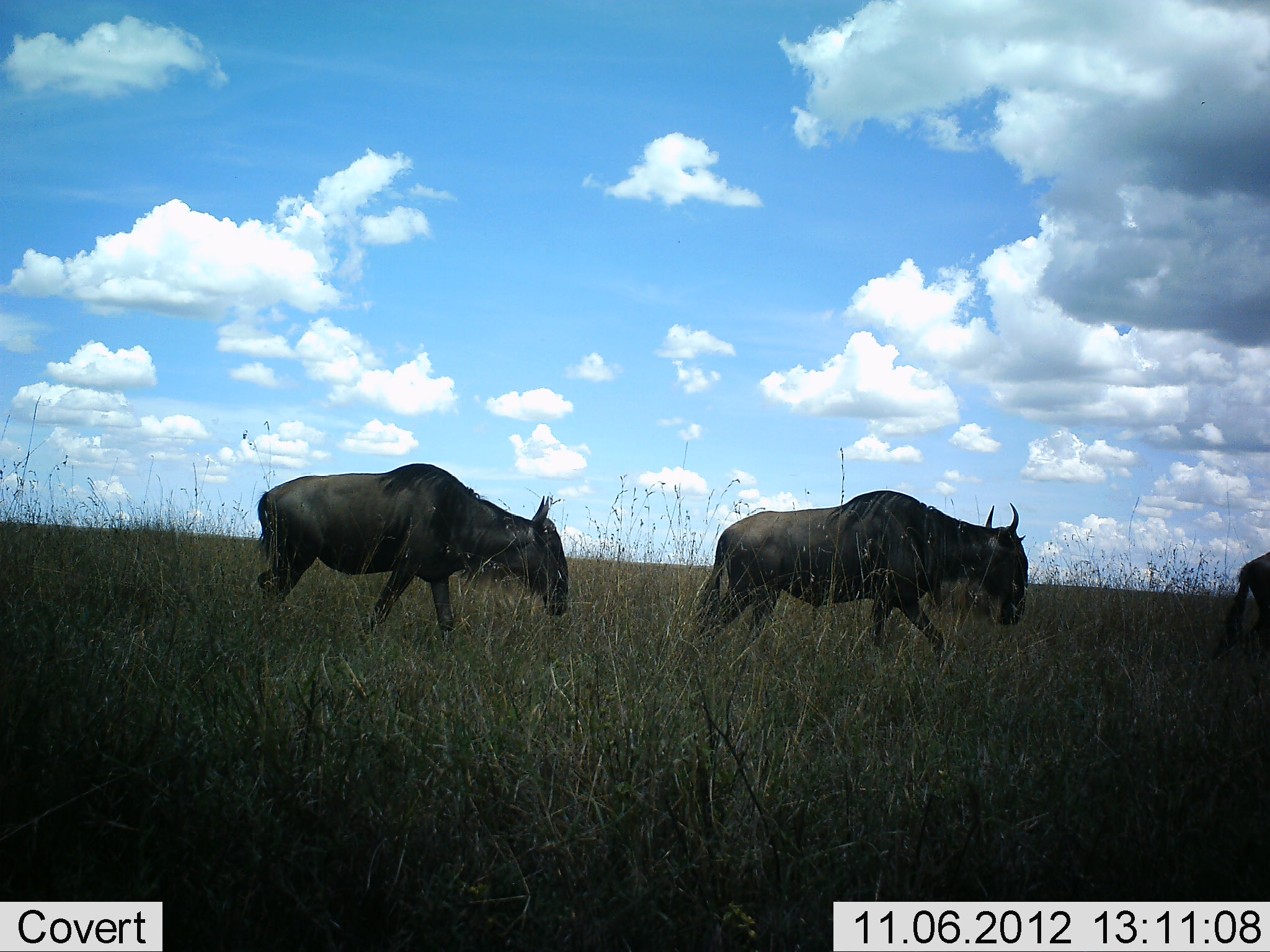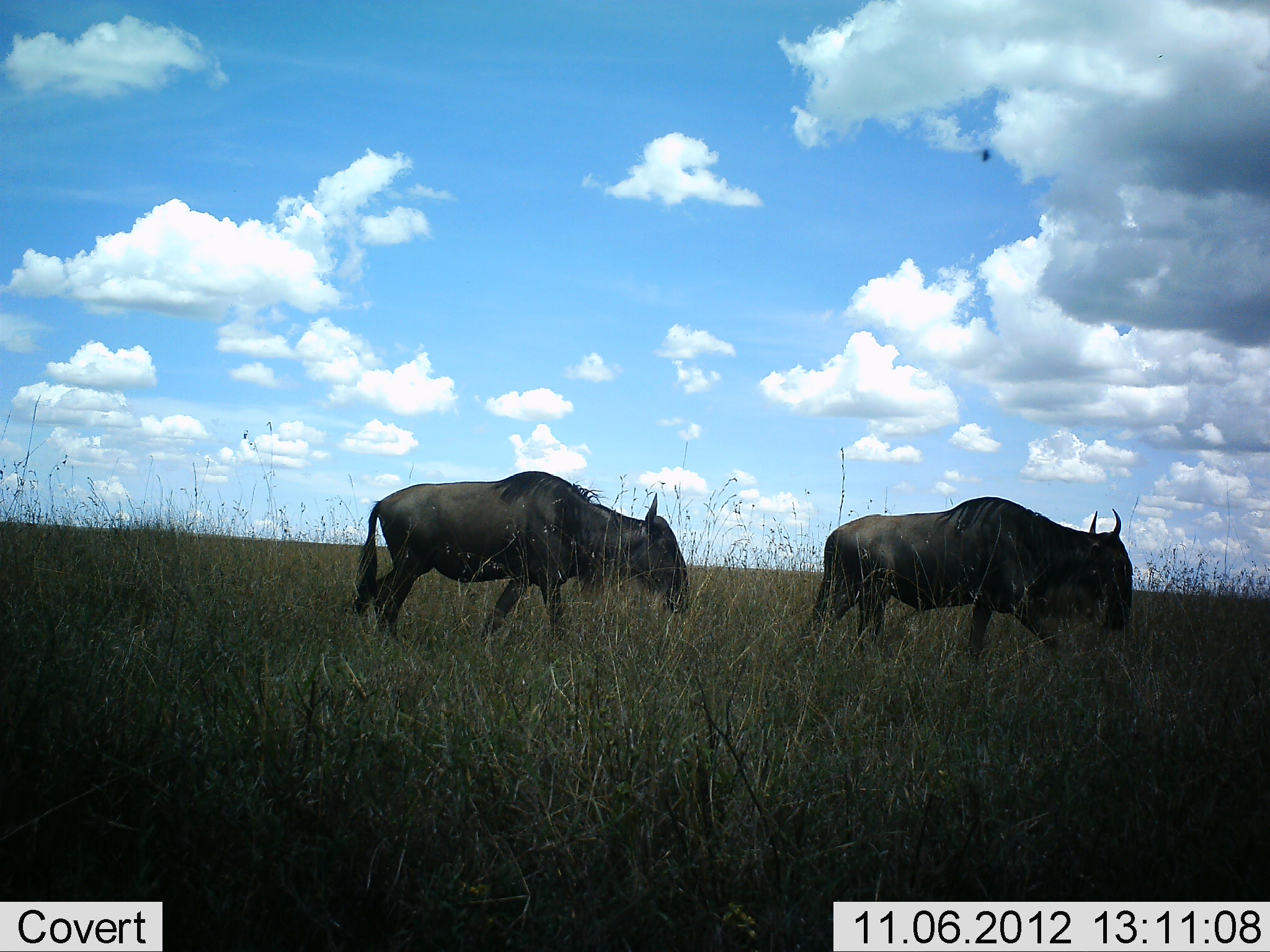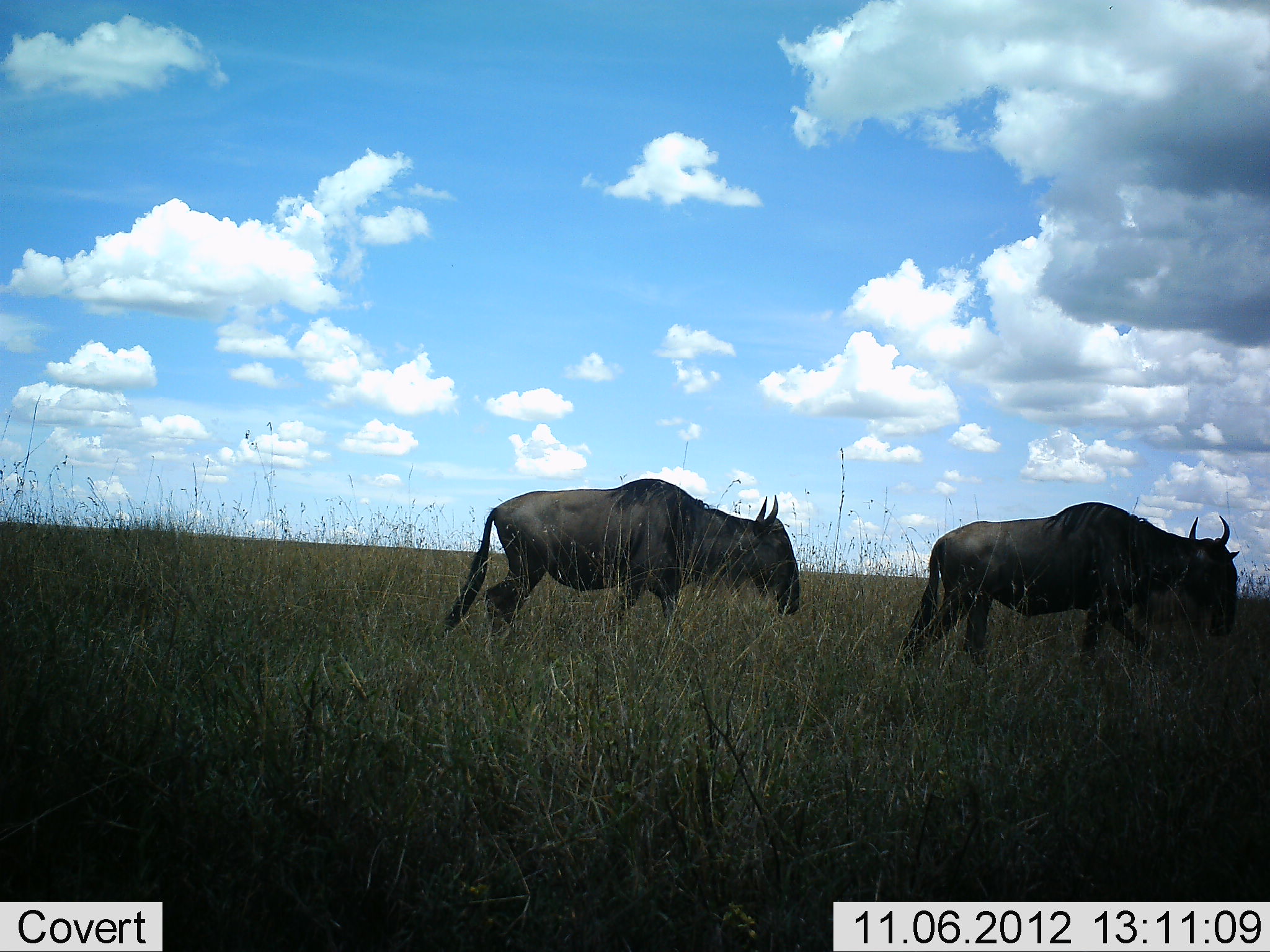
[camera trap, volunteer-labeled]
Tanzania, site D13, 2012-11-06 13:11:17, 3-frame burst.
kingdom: Animalia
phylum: Chordata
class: Mammalia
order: Artiodactyla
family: Bovidae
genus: Connochaetes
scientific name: Connochaetes taurinus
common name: blue wildebeest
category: wildebeest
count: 3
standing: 0%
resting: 0%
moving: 100%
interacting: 0%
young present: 0%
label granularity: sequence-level